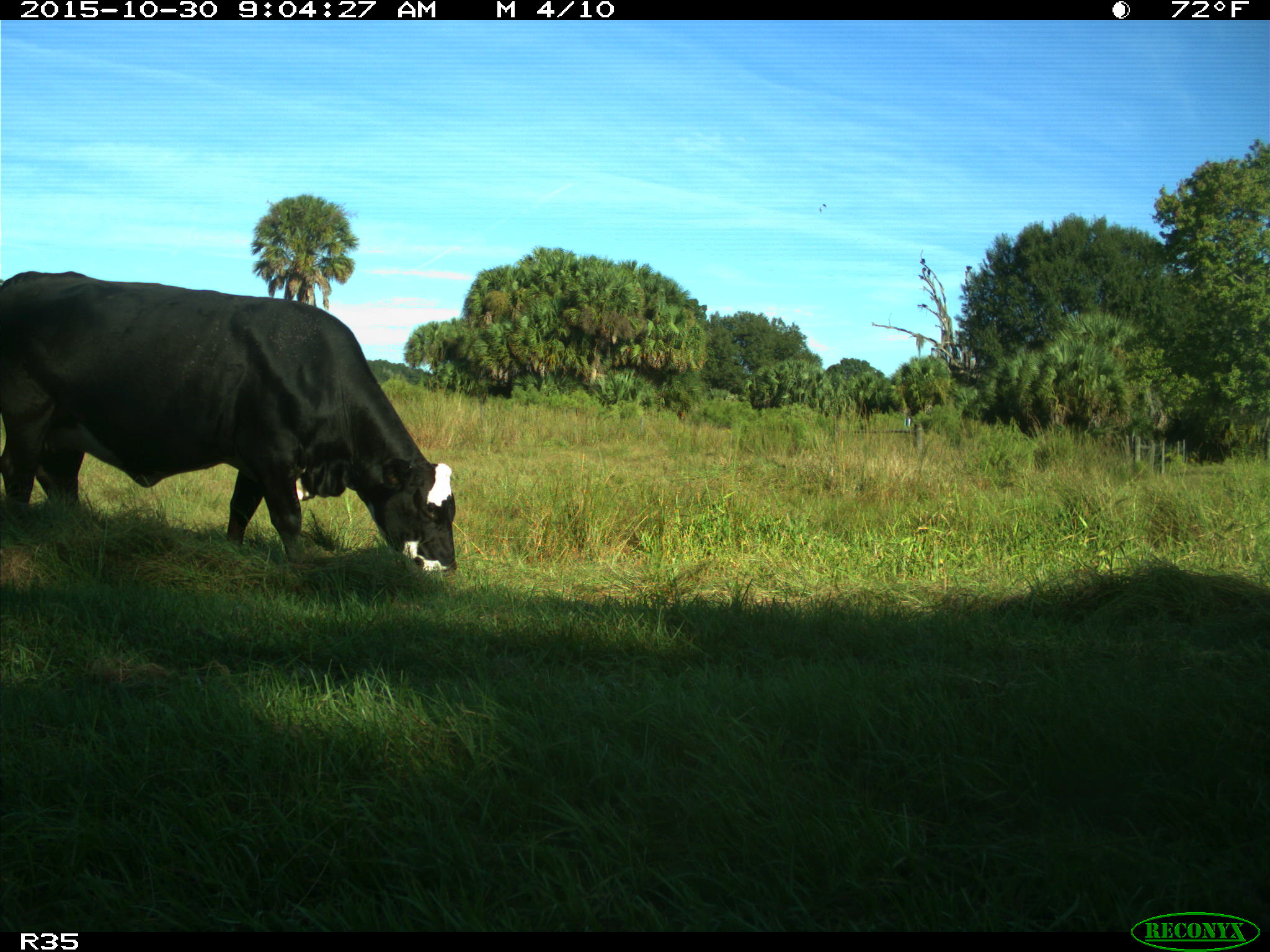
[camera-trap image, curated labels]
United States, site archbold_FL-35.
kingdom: Animalia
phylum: Chordata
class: Mammalia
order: Artiodactyla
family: Bovidae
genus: Bos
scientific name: Bos taurus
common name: domestic cow